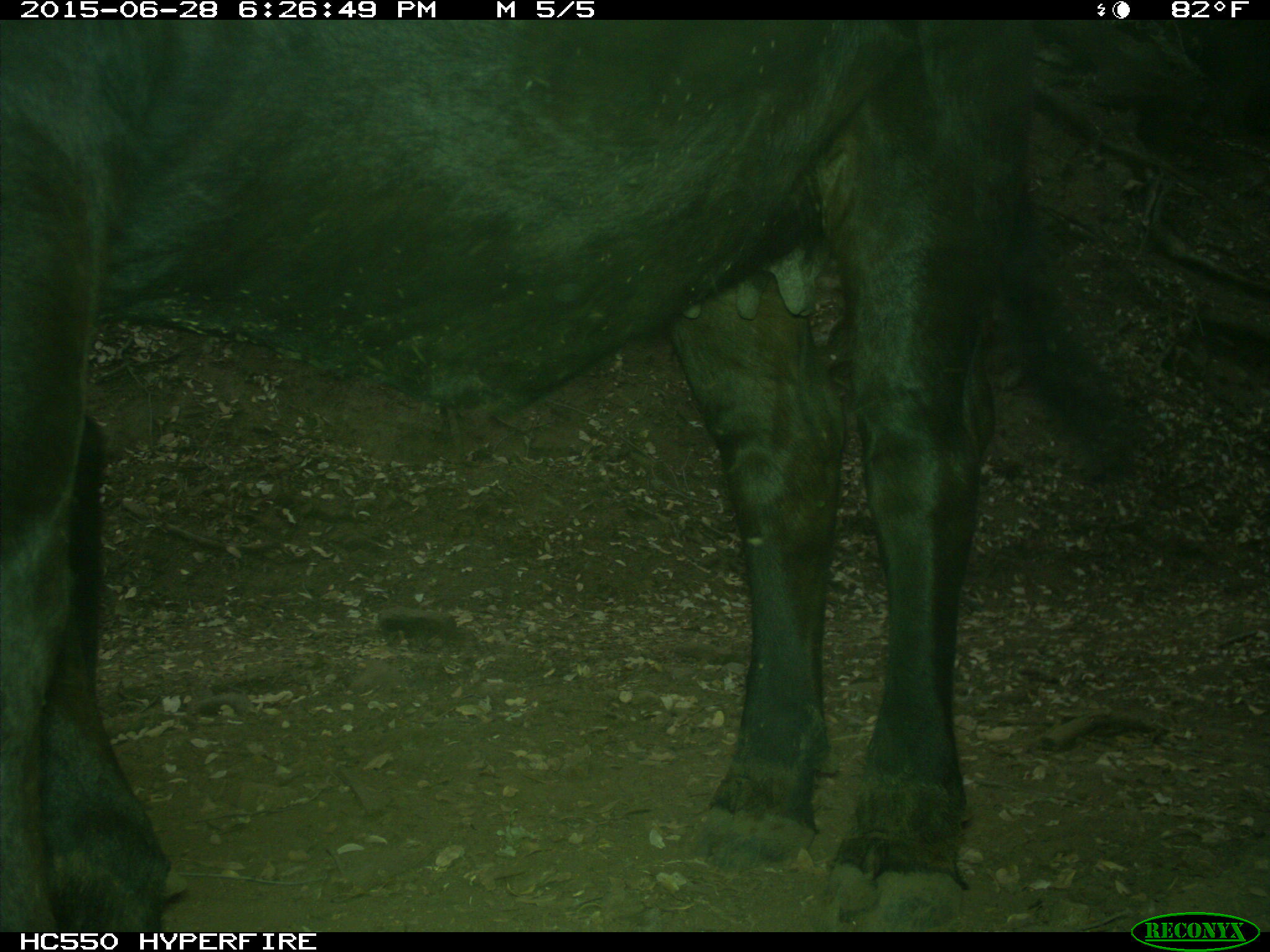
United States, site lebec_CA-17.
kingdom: Animalia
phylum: Chordata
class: Mammalia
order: Artiodactyla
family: Bovidae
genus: Bos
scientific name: Bos taurus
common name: domestic cow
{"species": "Bos taurus (domestic cow)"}